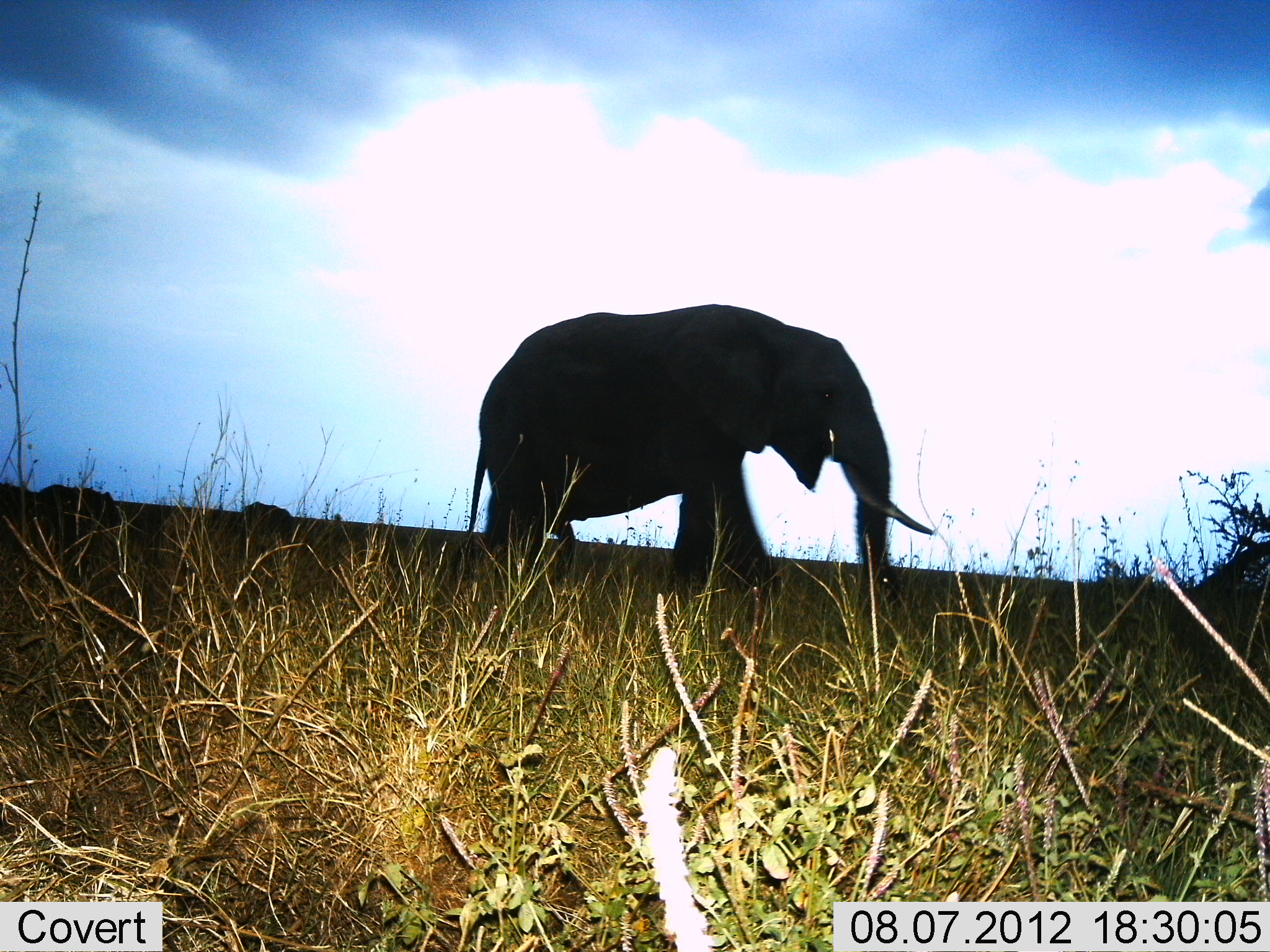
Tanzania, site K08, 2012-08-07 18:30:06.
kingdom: Animalia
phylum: Chordata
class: Mammalia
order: Proboscidea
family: Elephantidae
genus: Loxodonta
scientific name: Loxodonta africana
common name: african bush elephant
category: elephant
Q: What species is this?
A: Elephant (african bush elephant) (Loxodonta africana).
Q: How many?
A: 1.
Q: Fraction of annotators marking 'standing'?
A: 20%.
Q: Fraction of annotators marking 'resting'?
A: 0%.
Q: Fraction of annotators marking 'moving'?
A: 80%.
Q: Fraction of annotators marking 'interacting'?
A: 0%.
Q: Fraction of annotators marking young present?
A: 0%.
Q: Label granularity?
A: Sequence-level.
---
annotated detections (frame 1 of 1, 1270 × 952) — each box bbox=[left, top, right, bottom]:
animal: bbox=[453, 303, 937, 615]; bbox=[35, 485, 121, 534]; bbox=[240, 500, 295, 533]